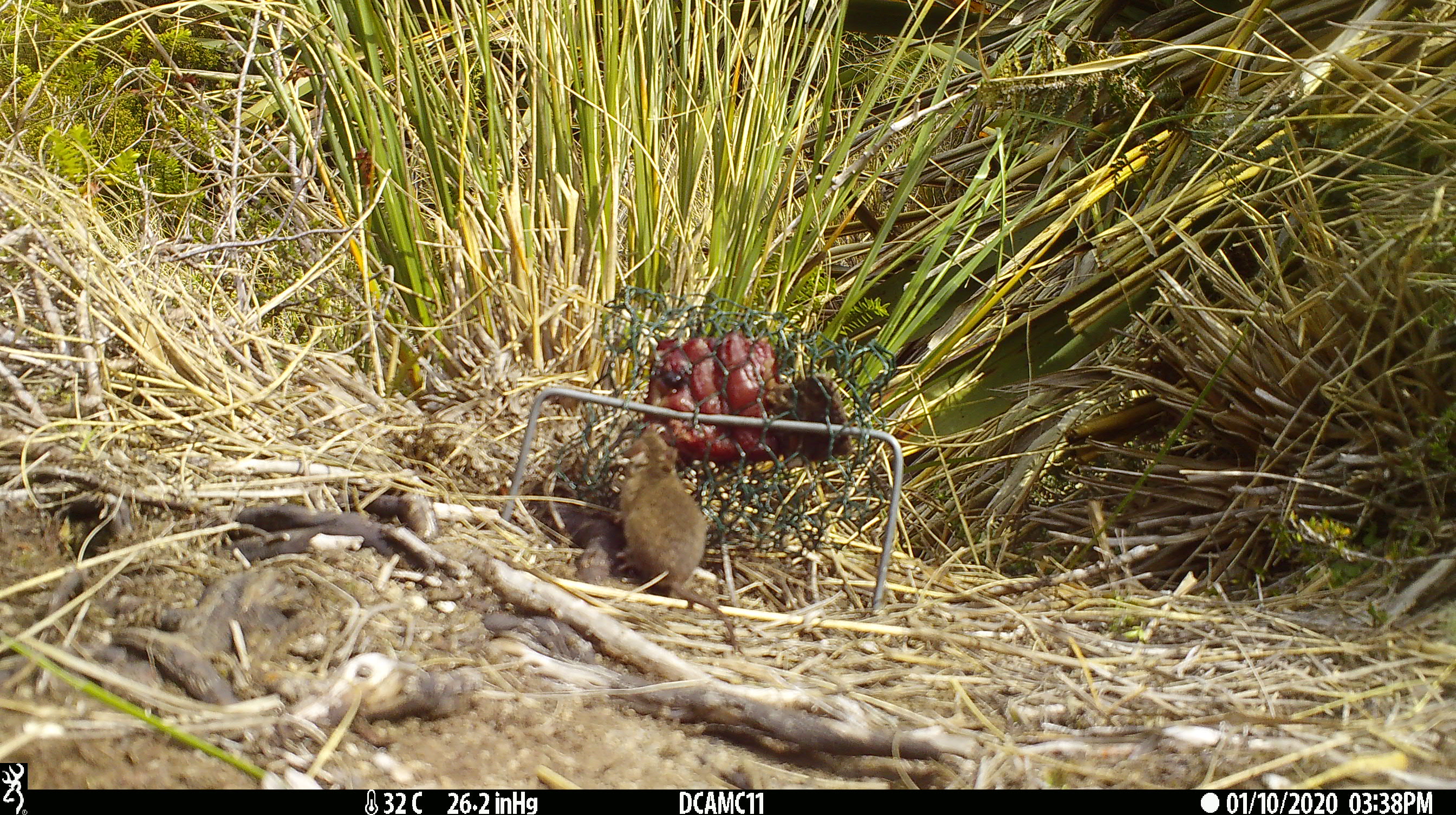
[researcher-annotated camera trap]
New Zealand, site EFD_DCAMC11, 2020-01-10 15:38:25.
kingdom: Animalia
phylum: Chordata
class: Mammalia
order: Rodentia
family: Muridae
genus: Mus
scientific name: Mus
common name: mouse